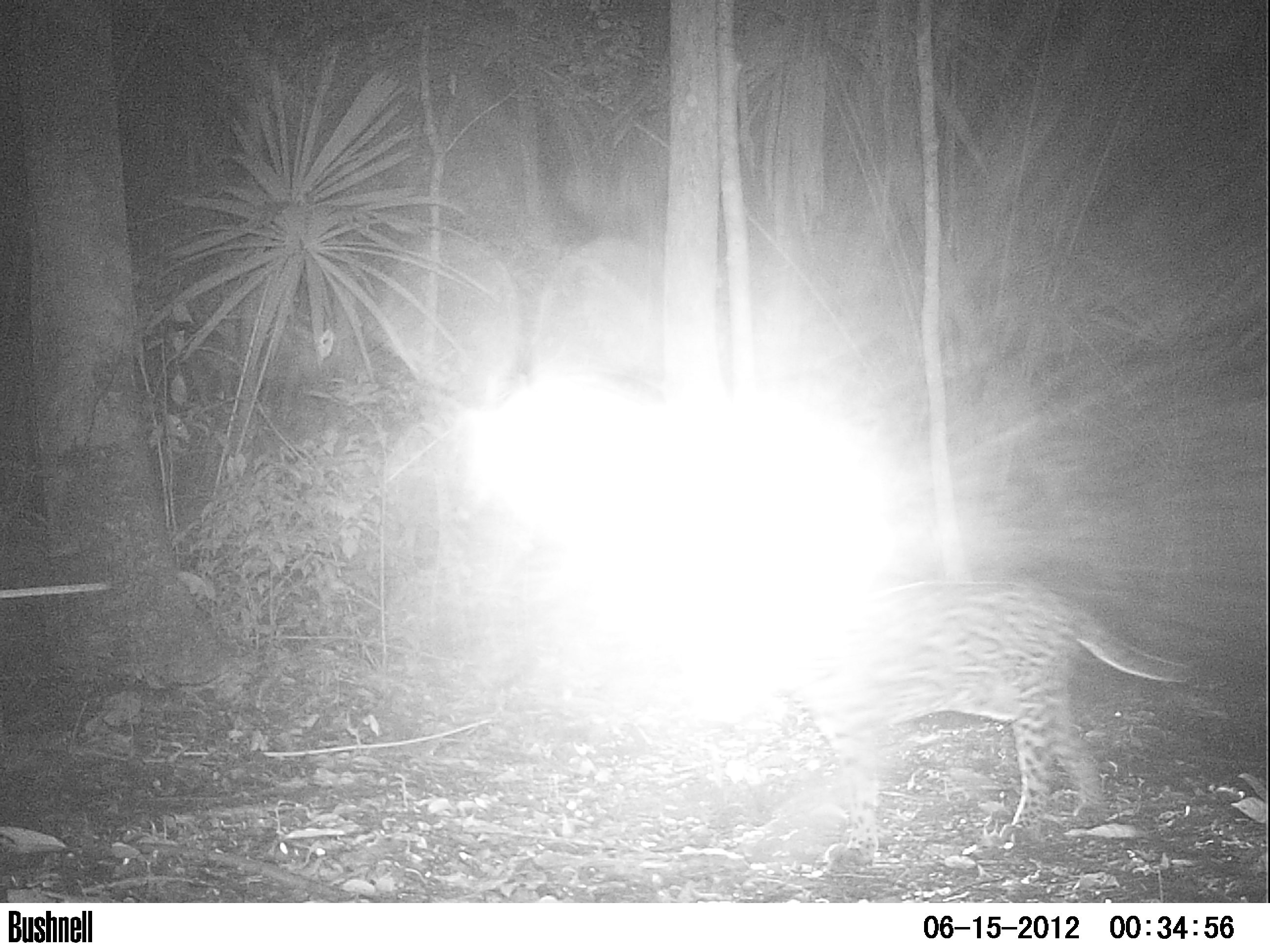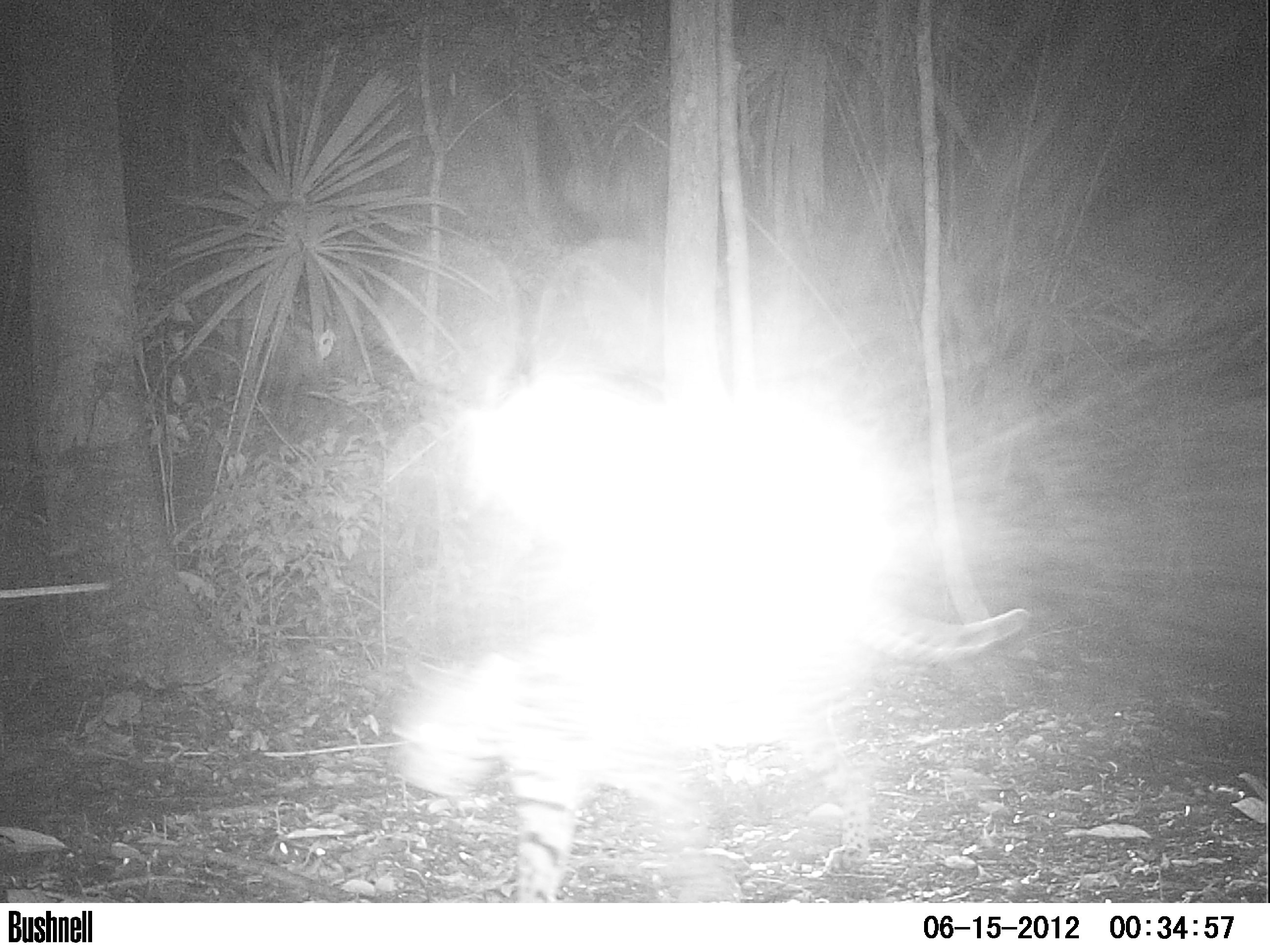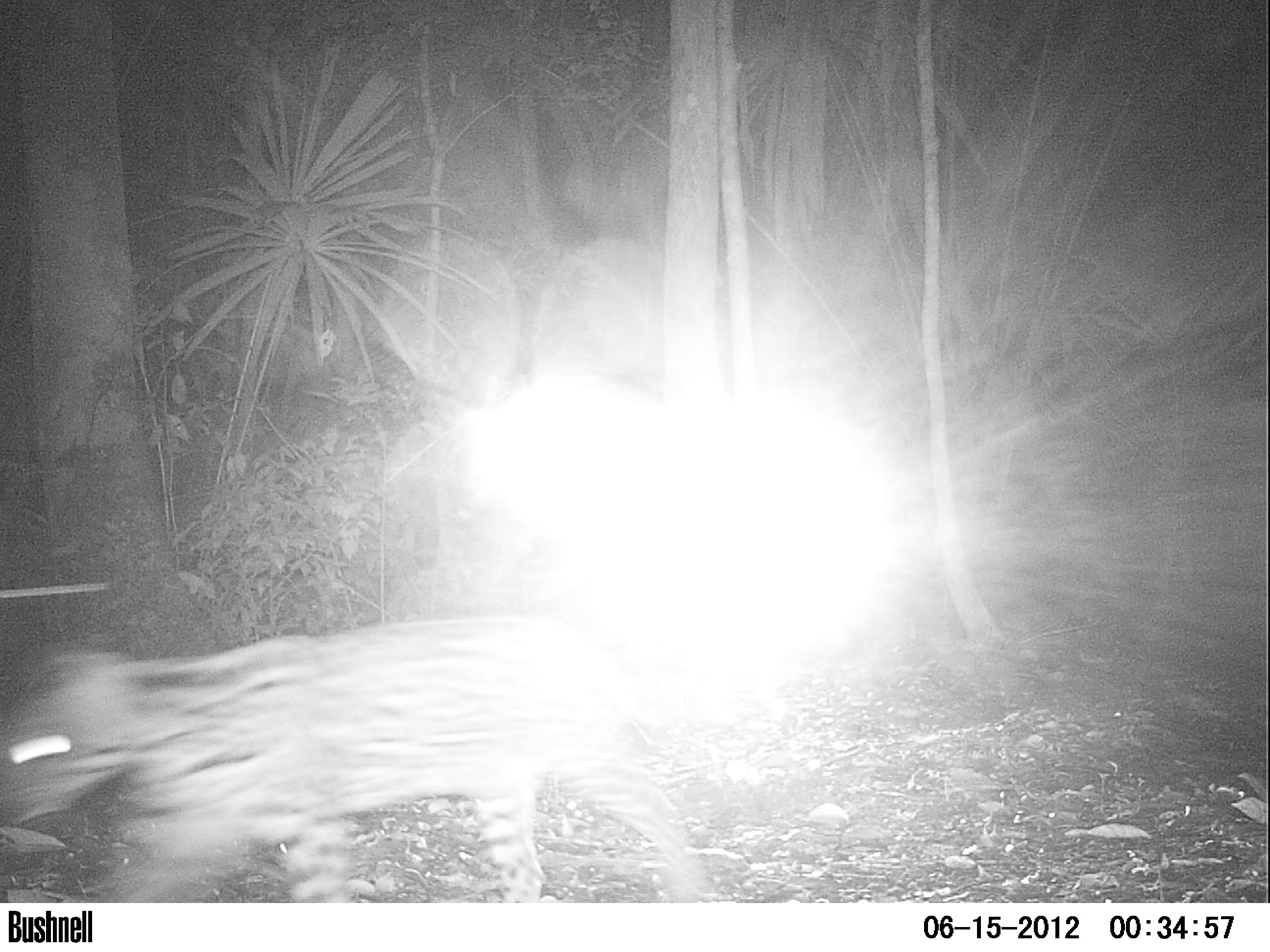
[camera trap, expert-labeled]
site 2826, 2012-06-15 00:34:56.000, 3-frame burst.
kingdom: Animalia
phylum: Chordata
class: Mammalia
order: Carnivora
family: Felidae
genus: Leopardus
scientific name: Leopardus pardalis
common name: ocelot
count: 1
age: adult